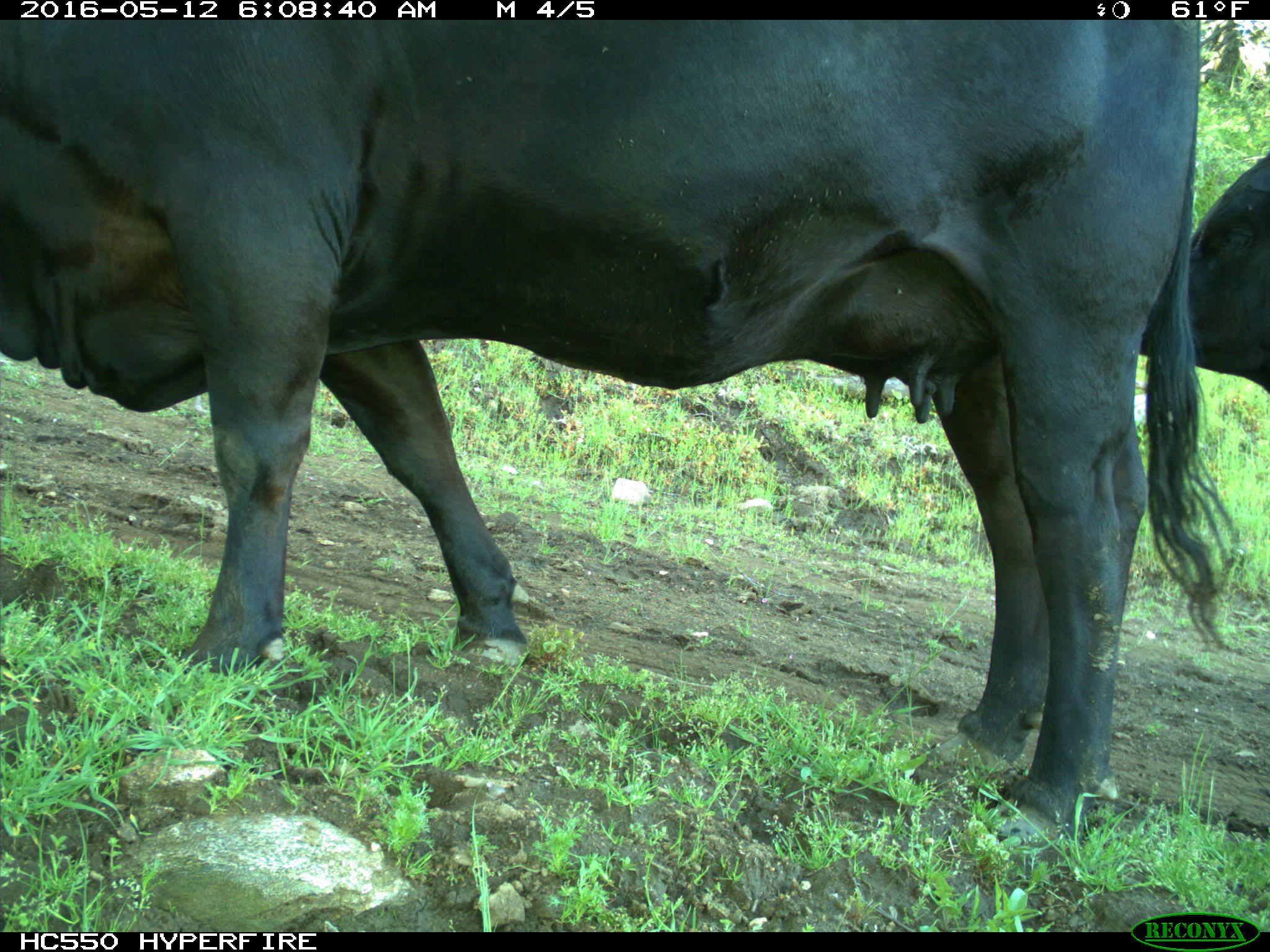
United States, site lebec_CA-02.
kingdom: Animalia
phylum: Chordata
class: Mammalia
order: Artiodactyla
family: Bovidae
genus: Bos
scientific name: Bos taurus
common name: domestic cow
Bos taurus (domestic cow).